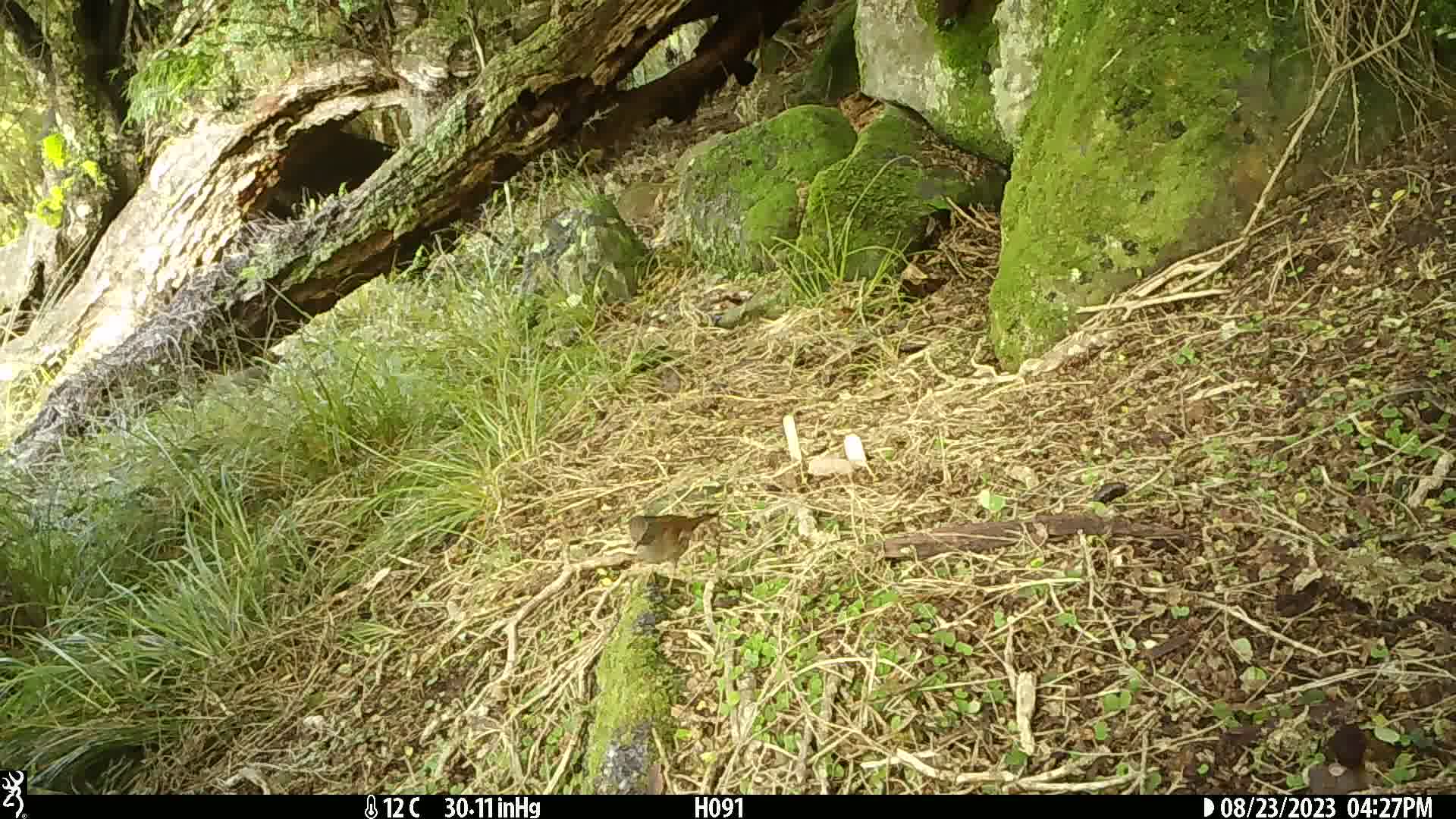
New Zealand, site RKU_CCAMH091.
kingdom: Animalia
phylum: Chordata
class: Aves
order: Passeriformes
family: Prunellidae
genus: Prunella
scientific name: Prunella modularis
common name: dunnock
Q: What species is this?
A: Dunnock (Prunella modularis).